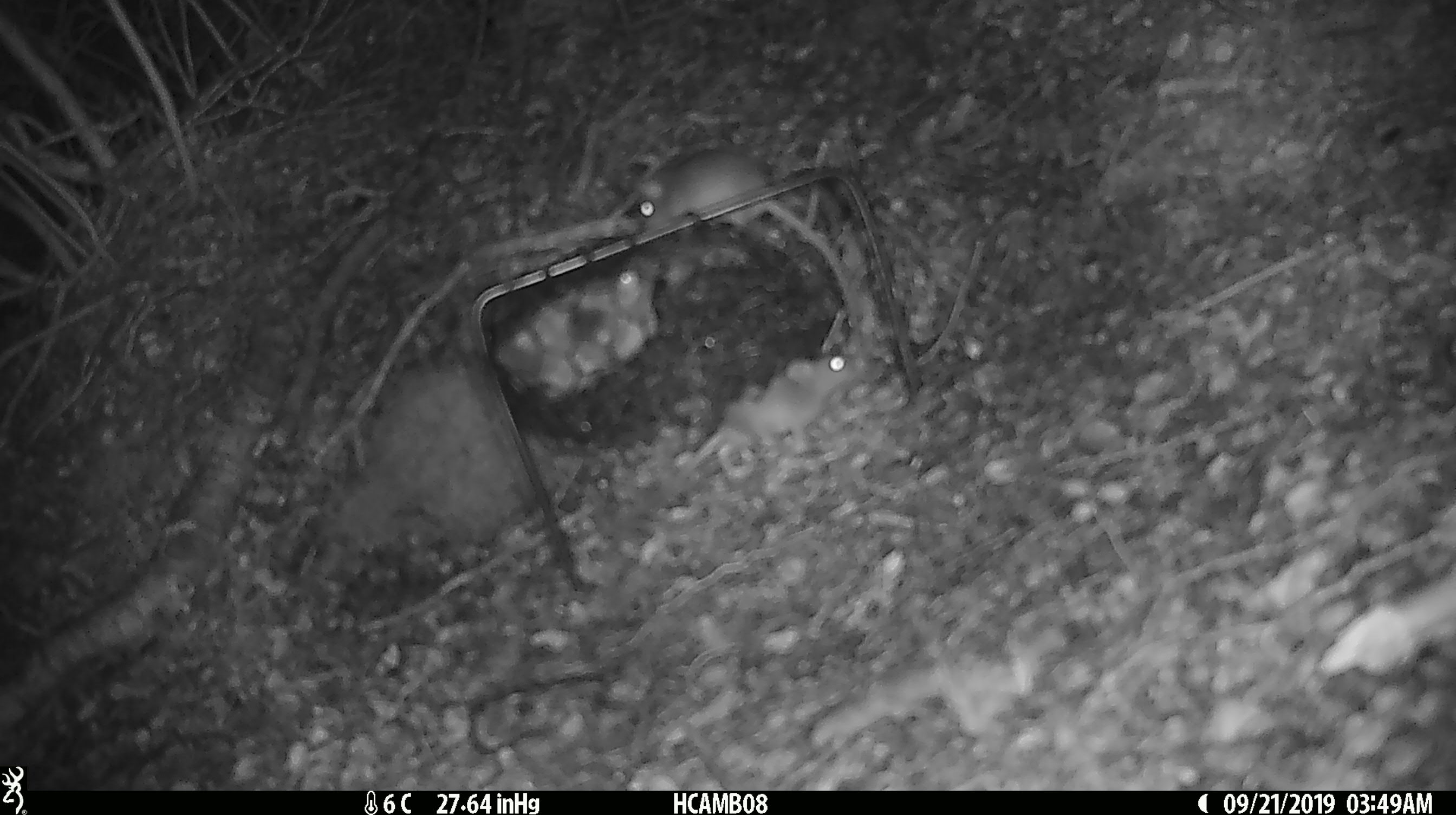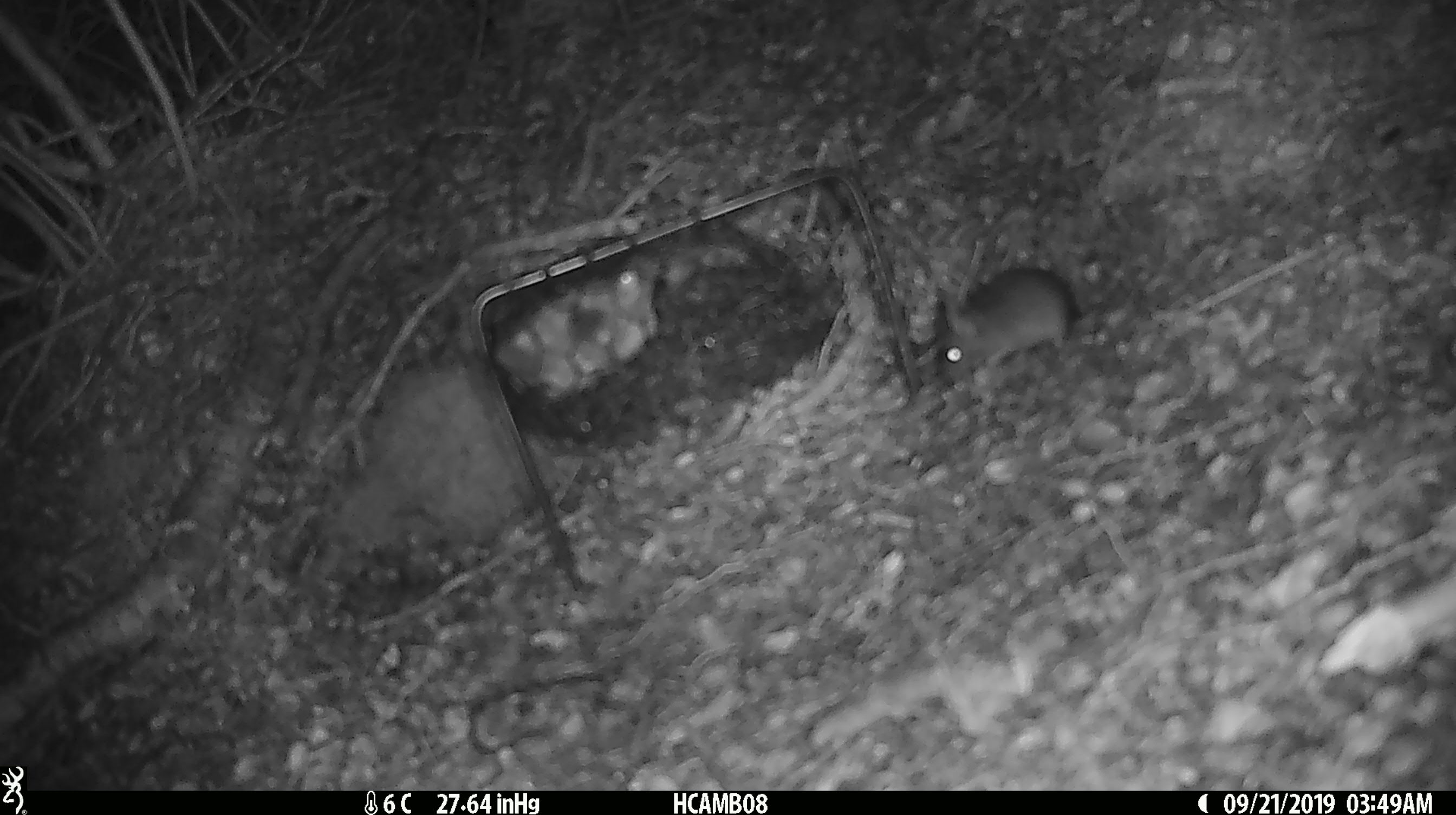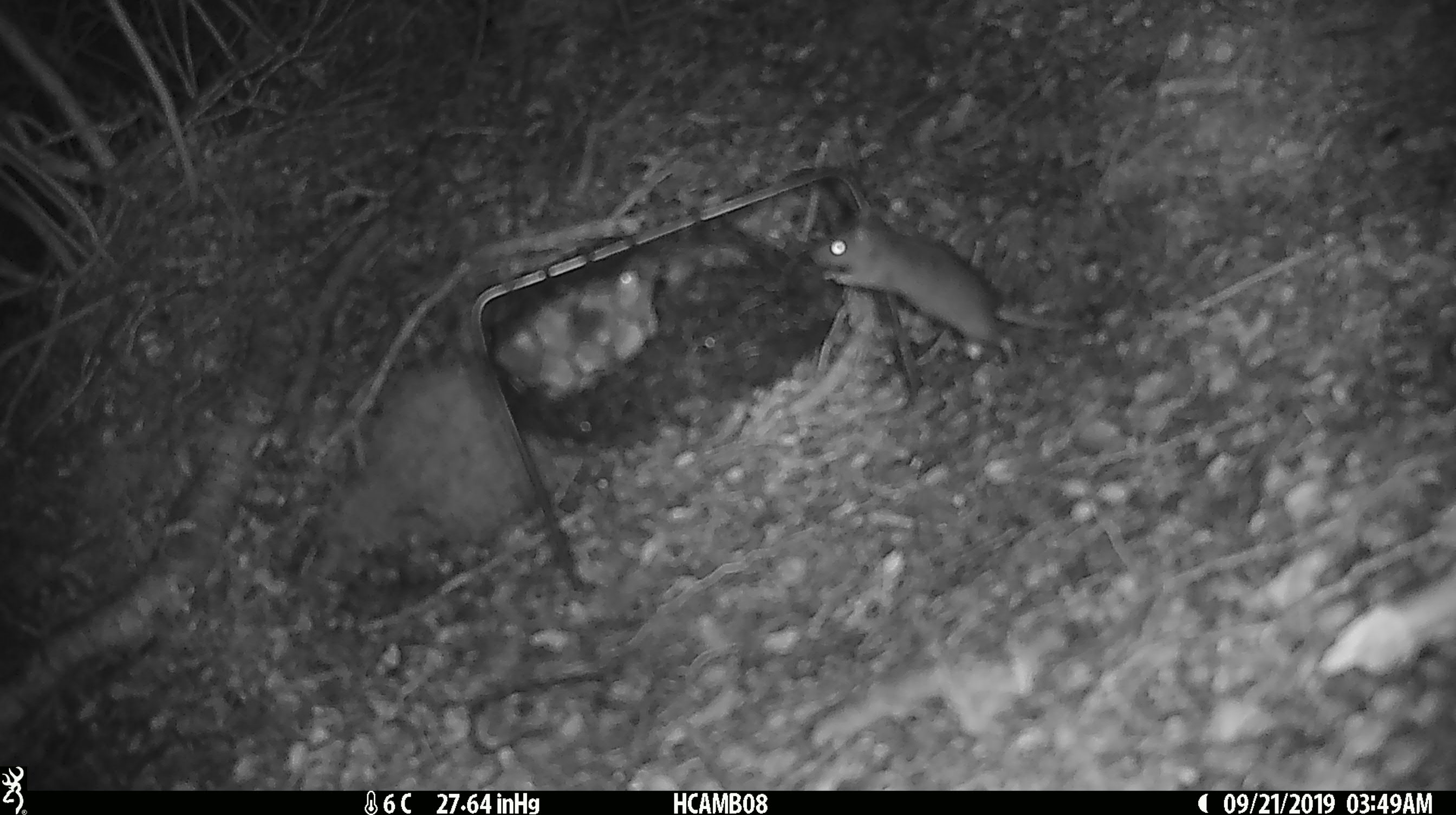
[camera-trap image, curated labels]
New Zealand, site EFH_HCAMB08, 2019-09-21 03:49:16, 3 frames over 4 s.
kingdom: Animalia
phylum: Chordata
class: Mammalia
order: Rodentia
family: Muridae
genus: Mus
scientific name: Mus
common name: mouse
Mouse (Mus).